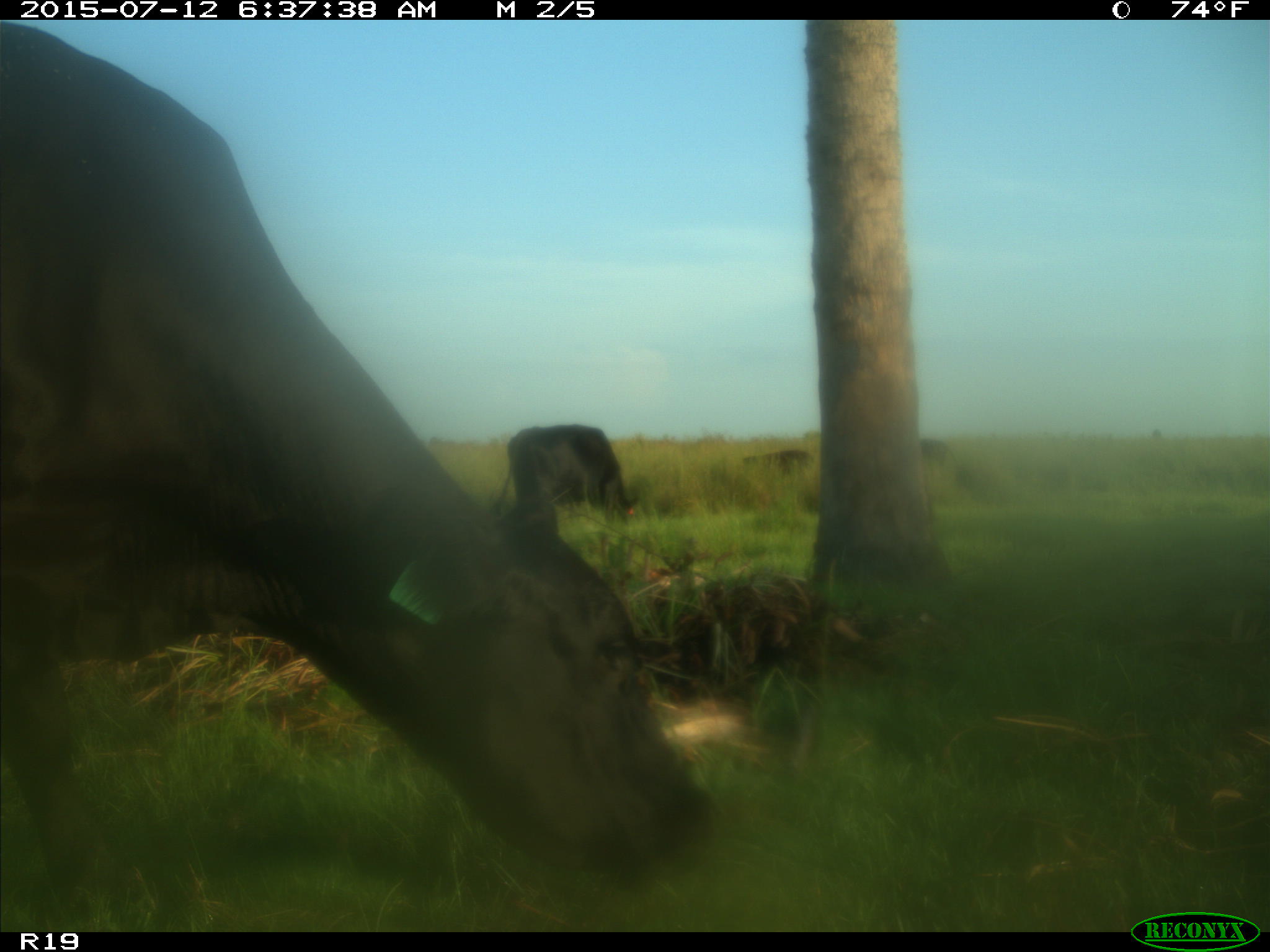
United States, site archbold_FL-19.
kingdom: Animalia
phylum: Chordata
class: Mammalia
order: Artiodactyla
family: Bovidae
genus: Bos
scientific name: Bos taurus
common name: domestic cow